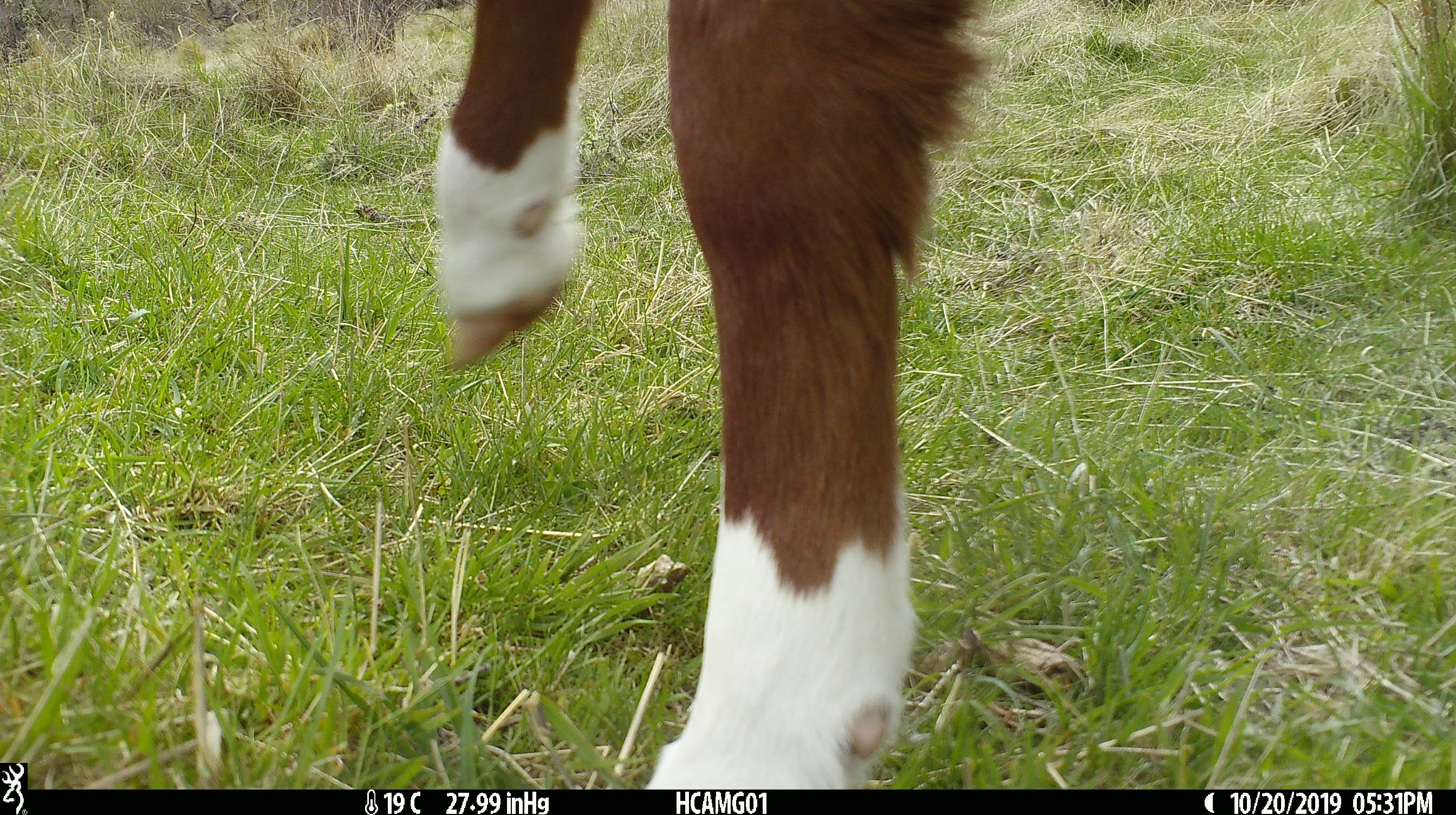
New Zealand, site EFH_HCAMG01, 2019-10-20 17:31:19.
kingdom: Animalia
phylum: Chordata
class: Mammalia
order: Artiodactyla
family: Bovidae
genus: Bos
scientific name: Bos taurus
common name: domestic cow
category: cow